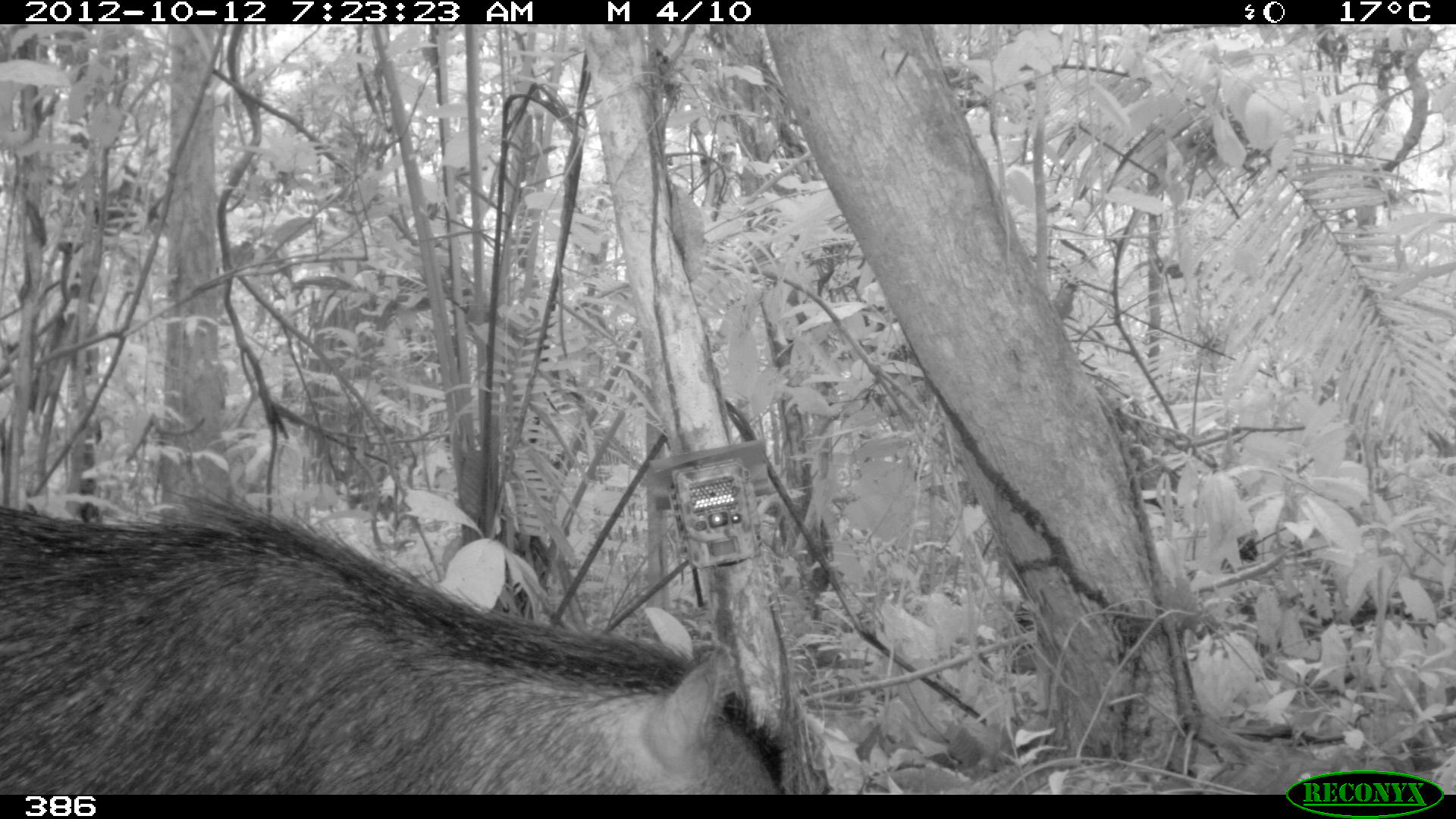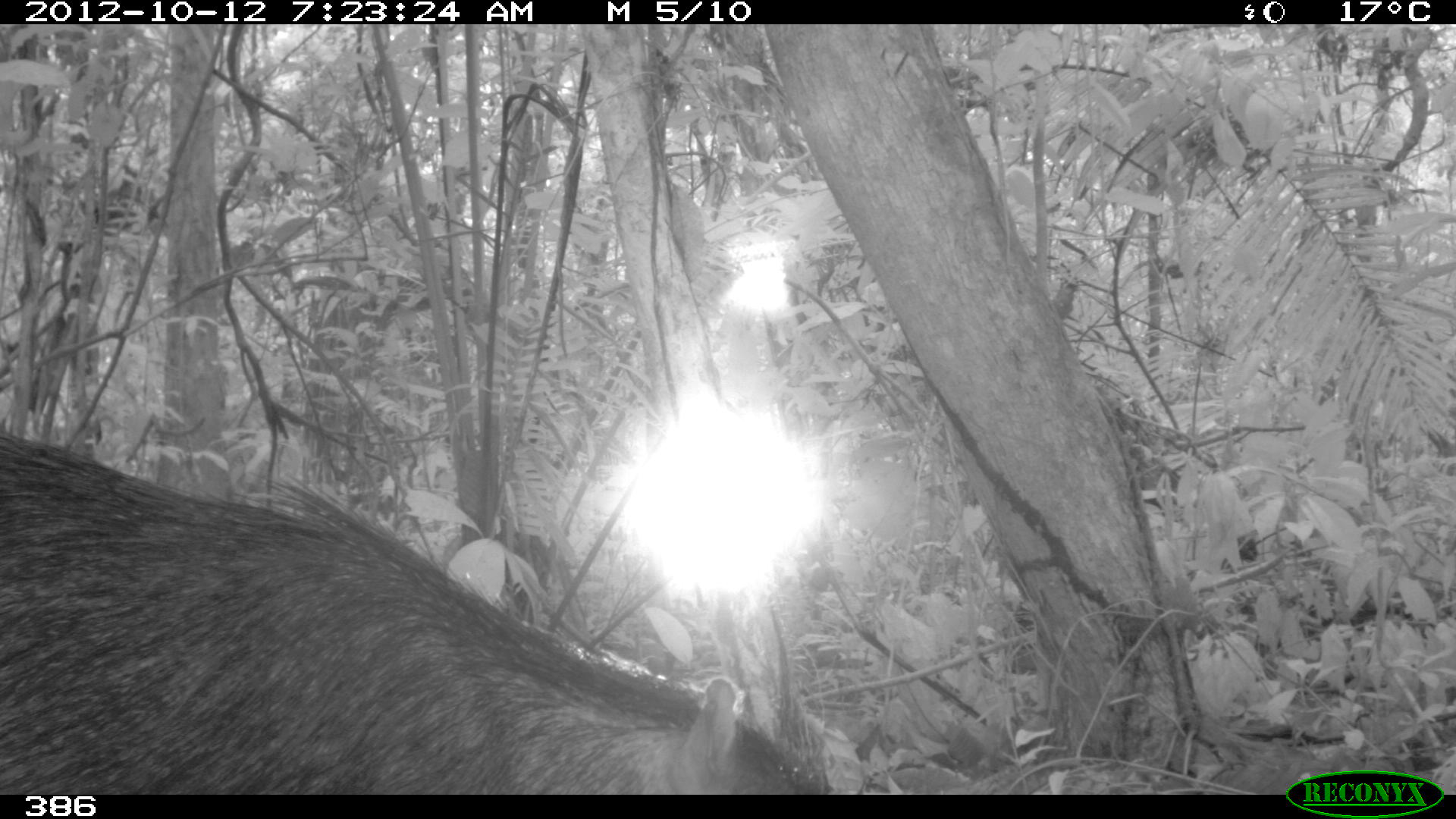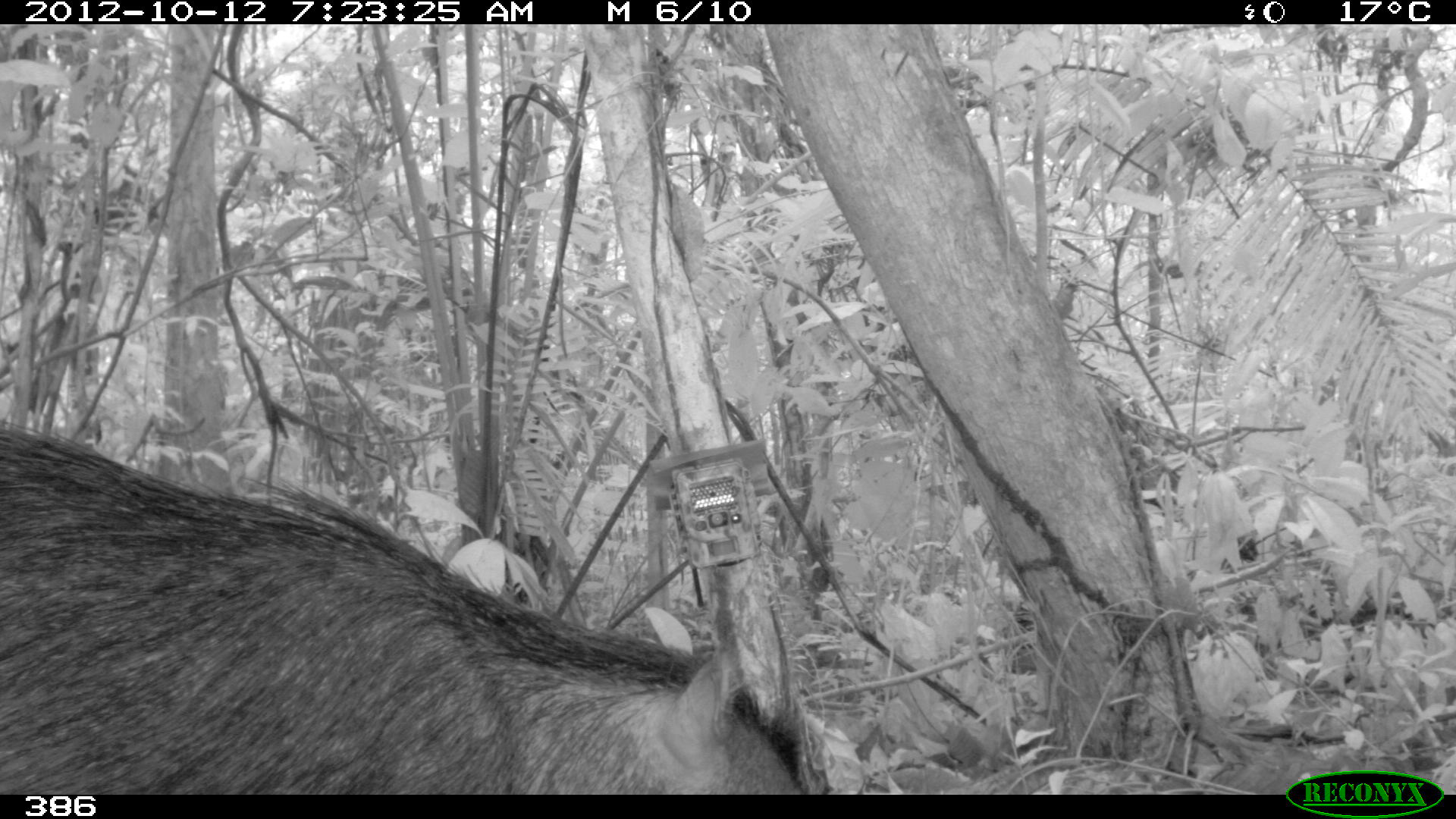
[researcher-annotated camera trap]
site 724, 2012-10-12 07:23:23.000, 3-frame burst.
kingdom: Animalia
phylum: Chordata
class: Mammalia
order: Artiodactyla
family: Tayassuidae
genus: Tayassu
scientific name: Tayassu pecari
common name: white-lipped peccary